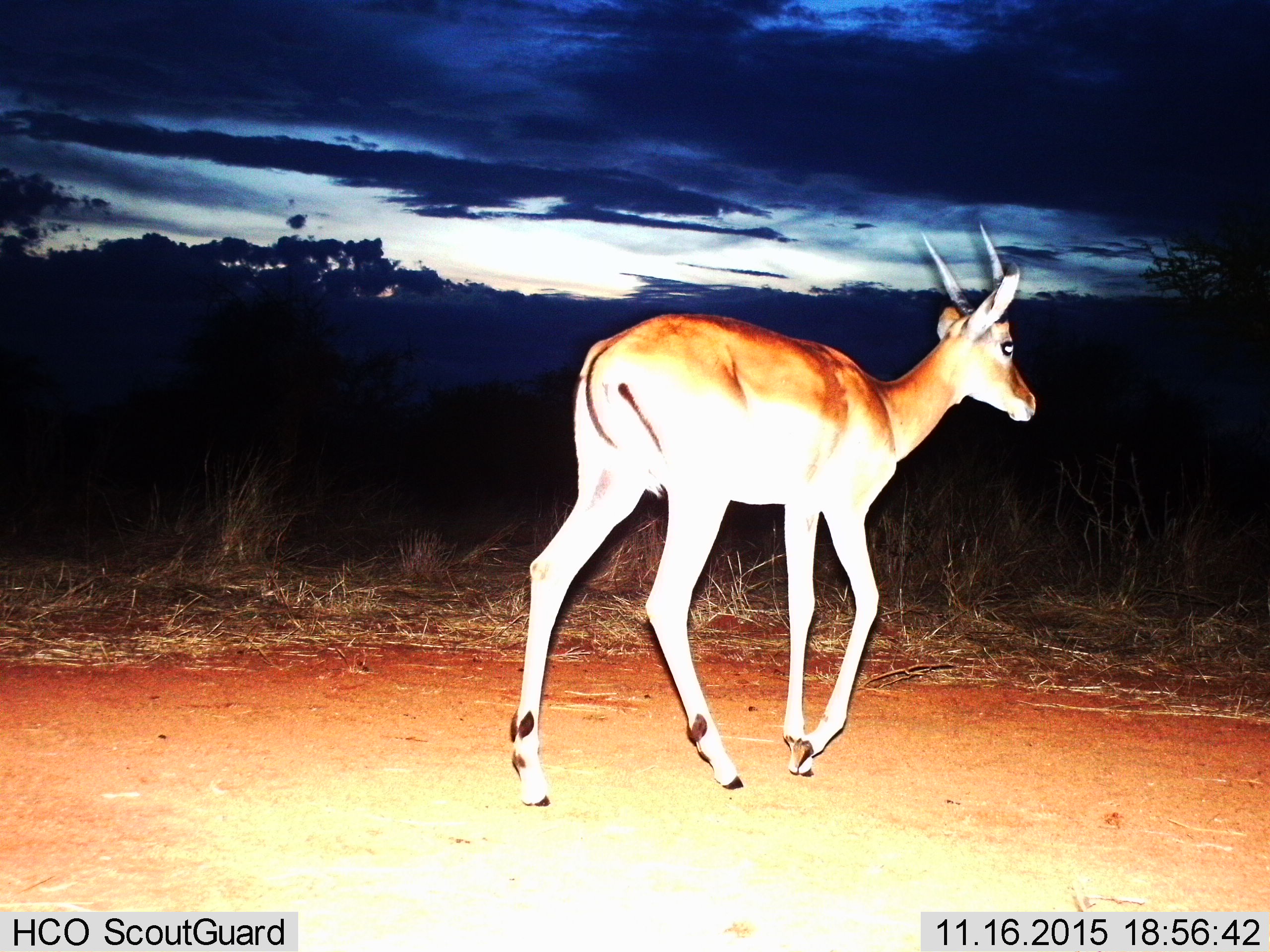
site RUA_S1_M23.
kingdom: Animalia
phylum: Chordata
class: Mammalia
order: Artiodactyla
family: Bovidae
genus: Aepyceros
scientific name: Aepyceros melampus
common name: impala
Impala (Aepyceros melampus), count 1. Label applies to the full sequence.